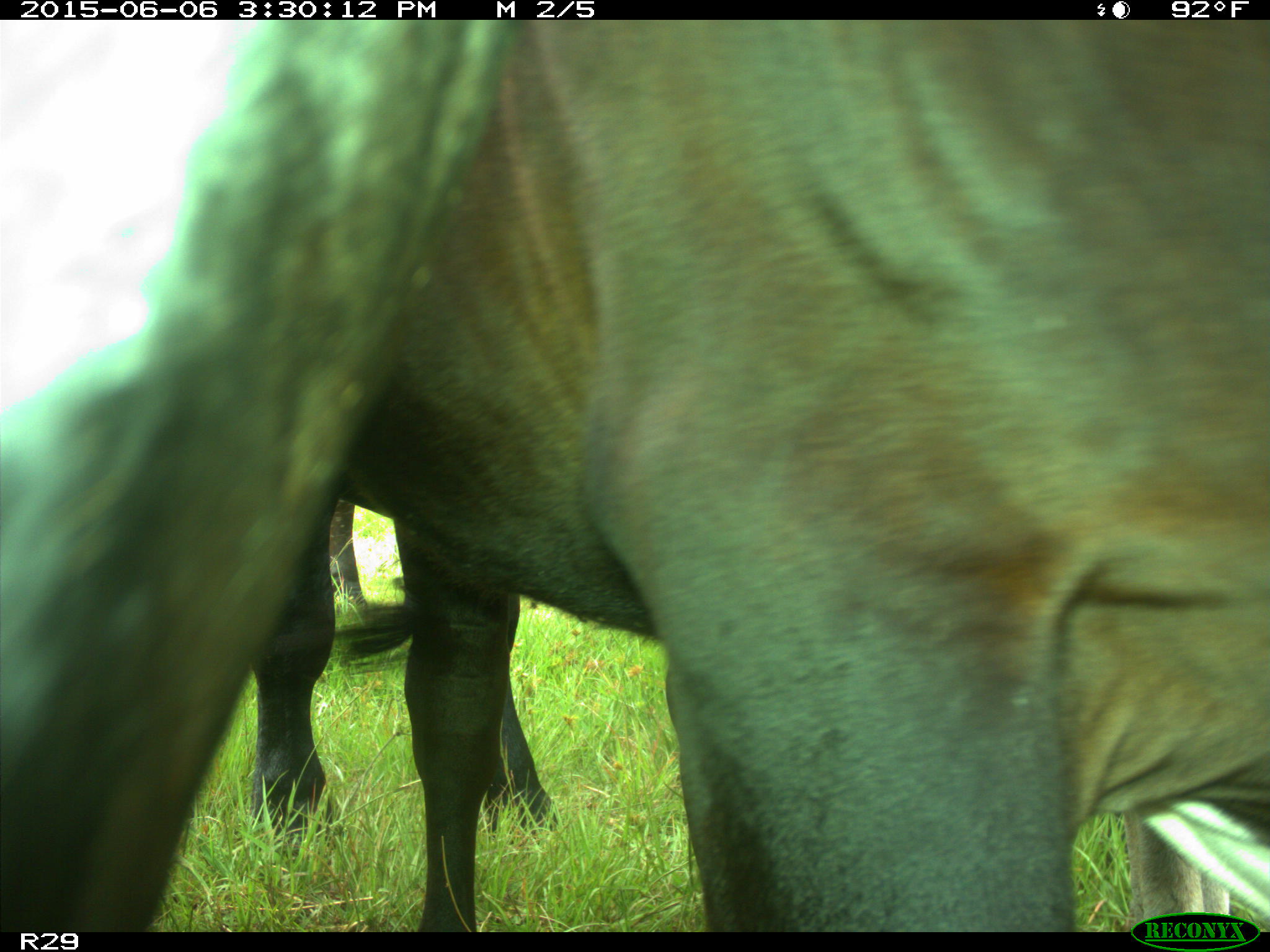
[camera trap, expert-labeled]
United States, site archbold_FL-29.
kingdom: Animalia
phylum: Chordata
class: Mammalia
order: Artiodactyla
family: Bovidae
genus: Bos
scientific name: Bos taurus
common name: domestic cow